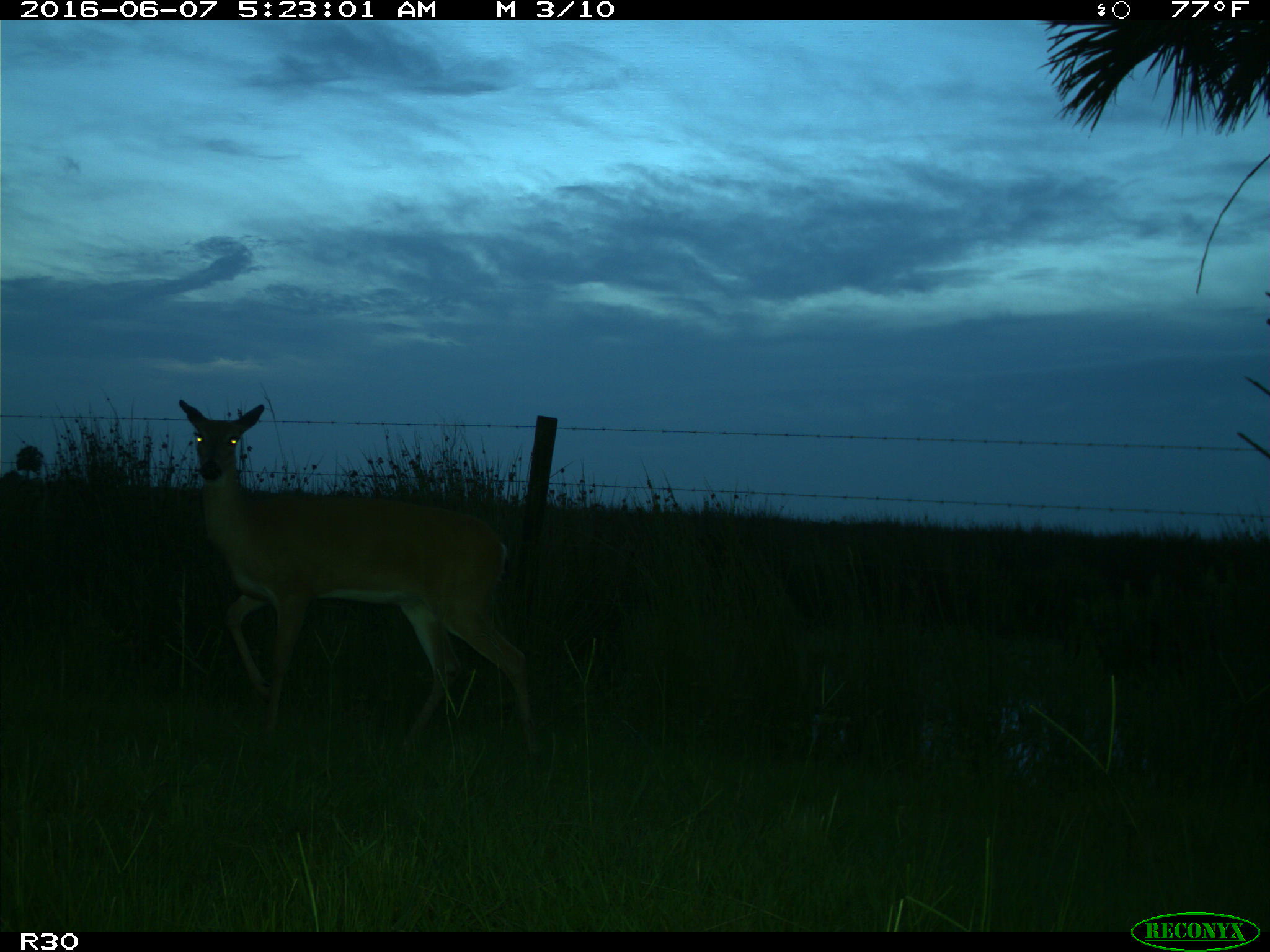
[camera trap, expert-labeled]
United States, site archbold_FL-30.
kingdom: Animalia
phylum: Chordata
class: Mammalia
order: Artiodactyla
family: Cervidae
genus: Odocoileus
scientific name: Odocoileus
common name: deer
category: unidentified deer